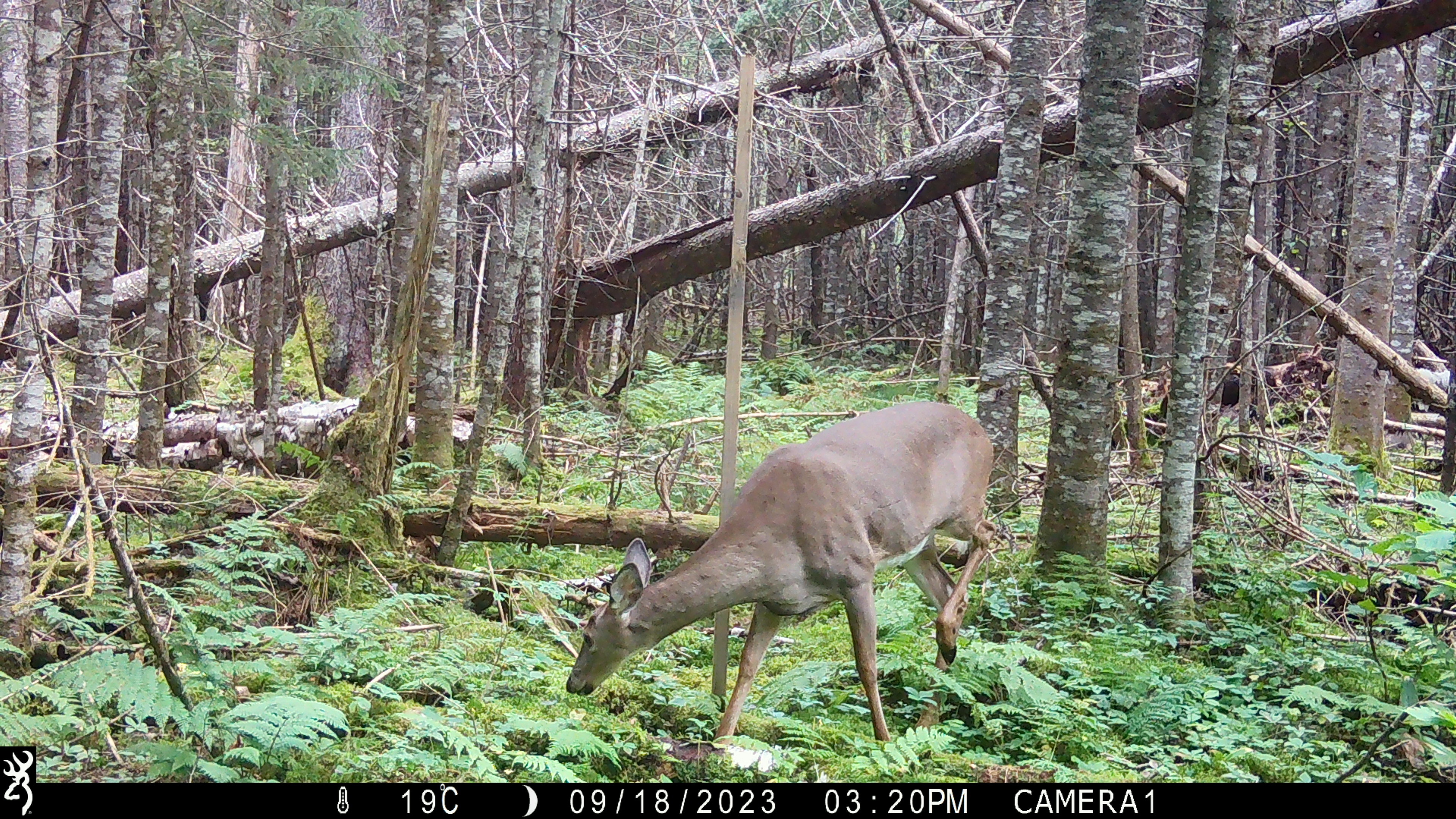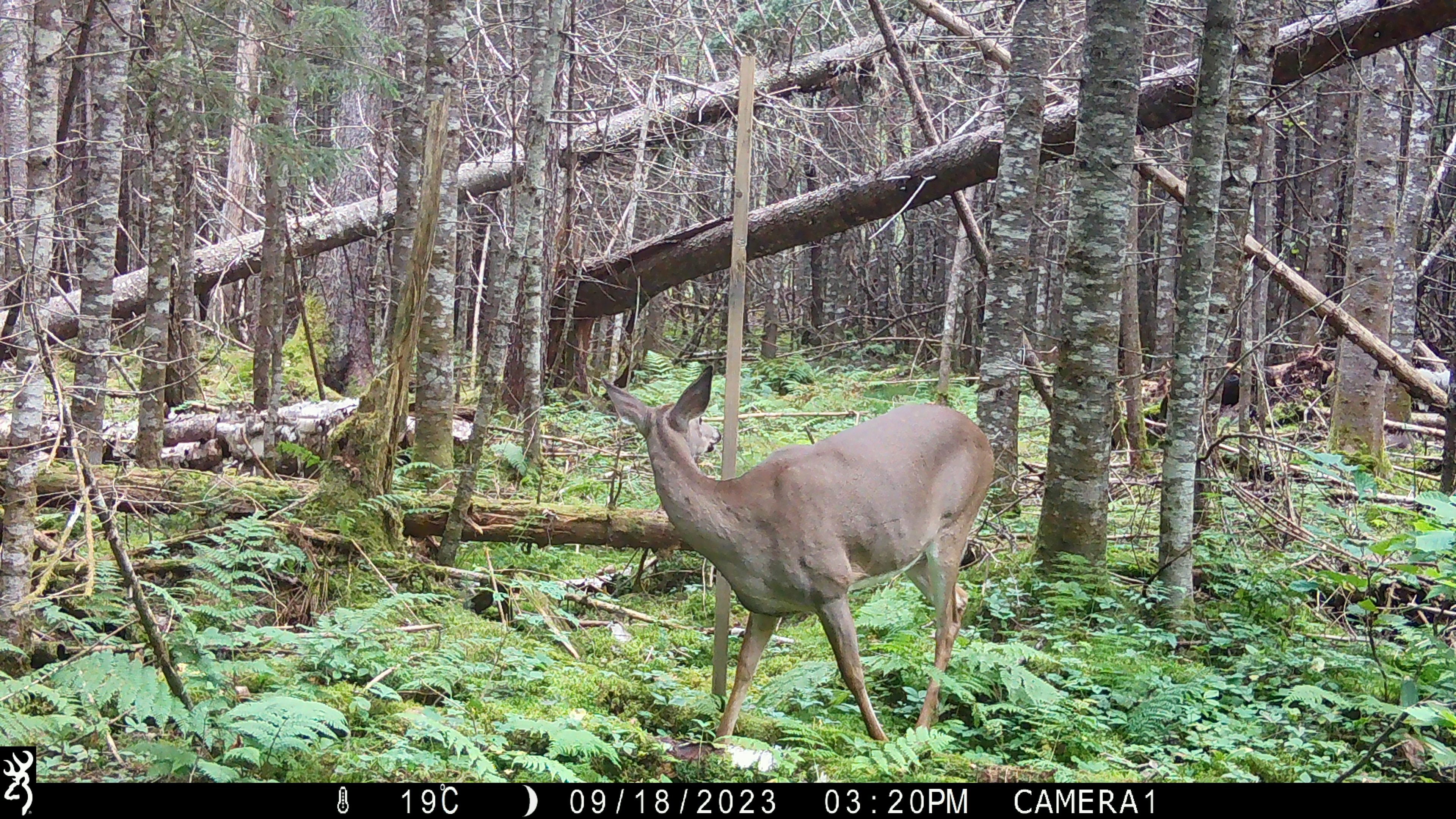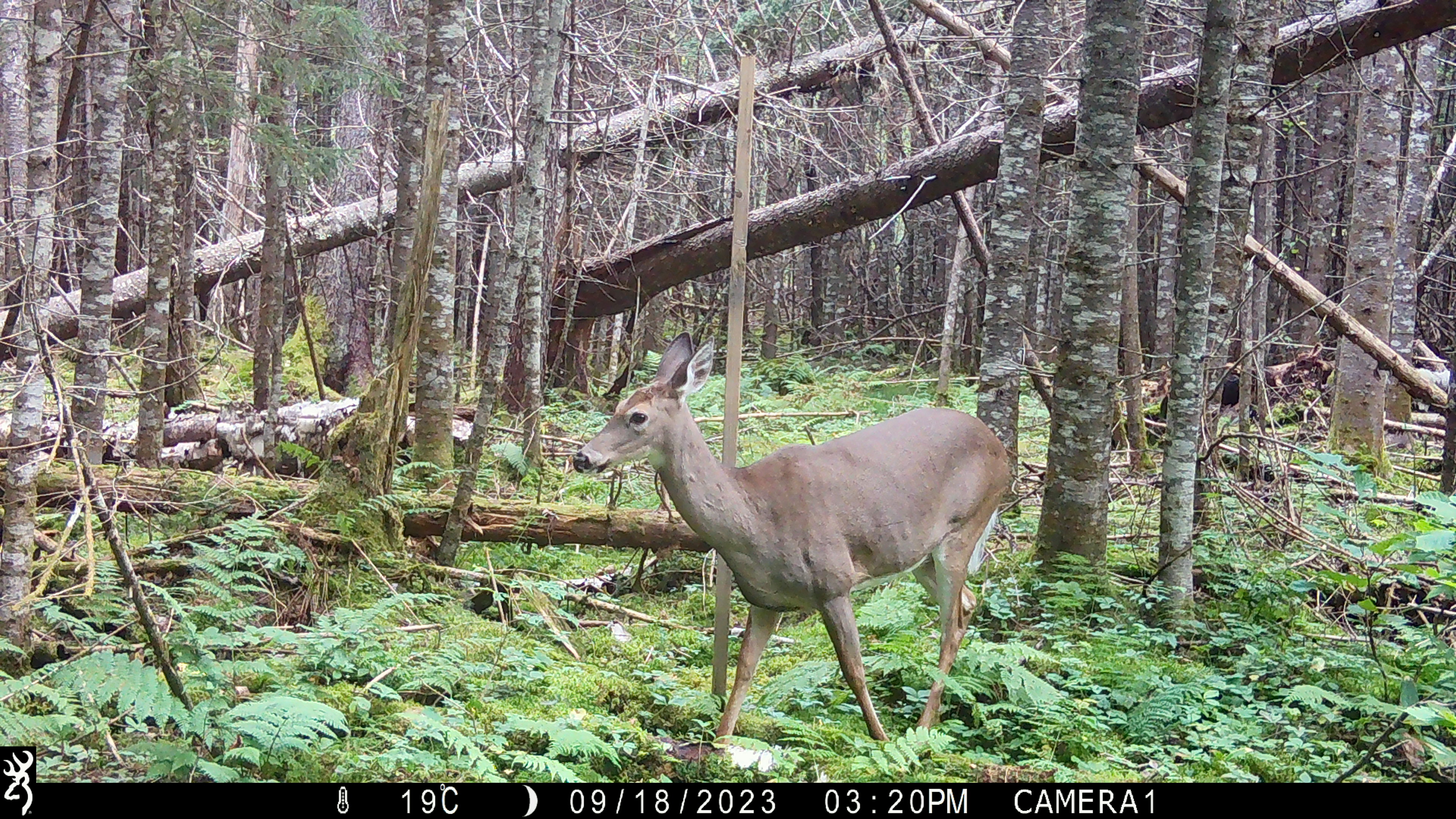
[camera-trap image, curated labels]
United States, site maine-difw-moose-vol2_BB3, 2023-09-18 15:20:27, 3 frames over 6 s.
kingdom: Animalia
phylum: Chordata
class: Mammalia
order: Artiodactyla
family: Cervidae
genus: Odocoileus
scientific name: Odocoileus virginianus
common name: white-tailed deer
White-tailed deer (Odocoileus virginianus).